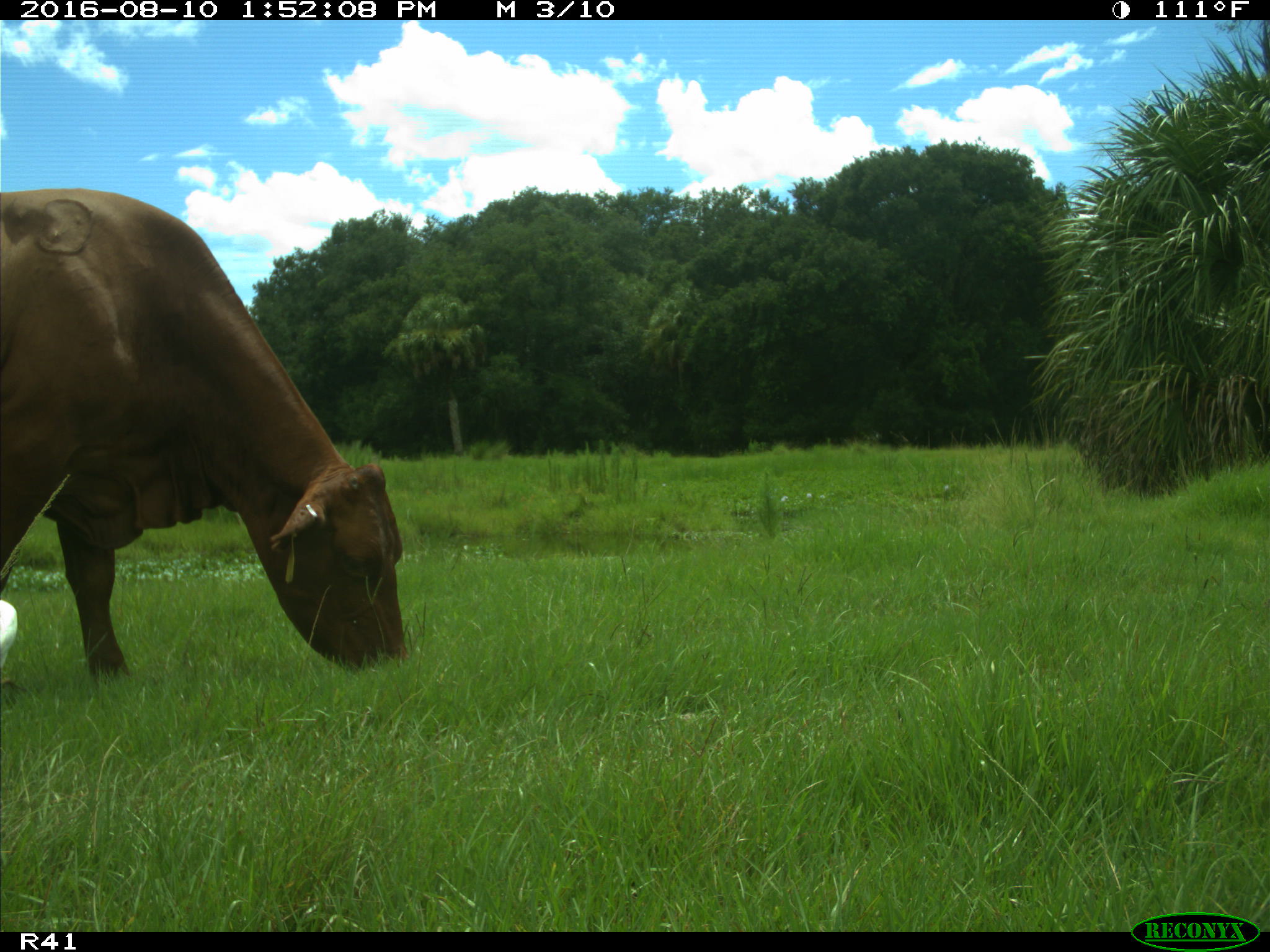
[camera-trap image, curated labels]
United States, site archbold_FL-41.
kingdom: Animalia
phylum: Chordata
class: Mammalia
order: Artiodactyla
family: Bovidae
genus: Bos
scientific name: Bos taurus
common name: domestic cow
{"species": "Bos taurus (domestic cow)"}